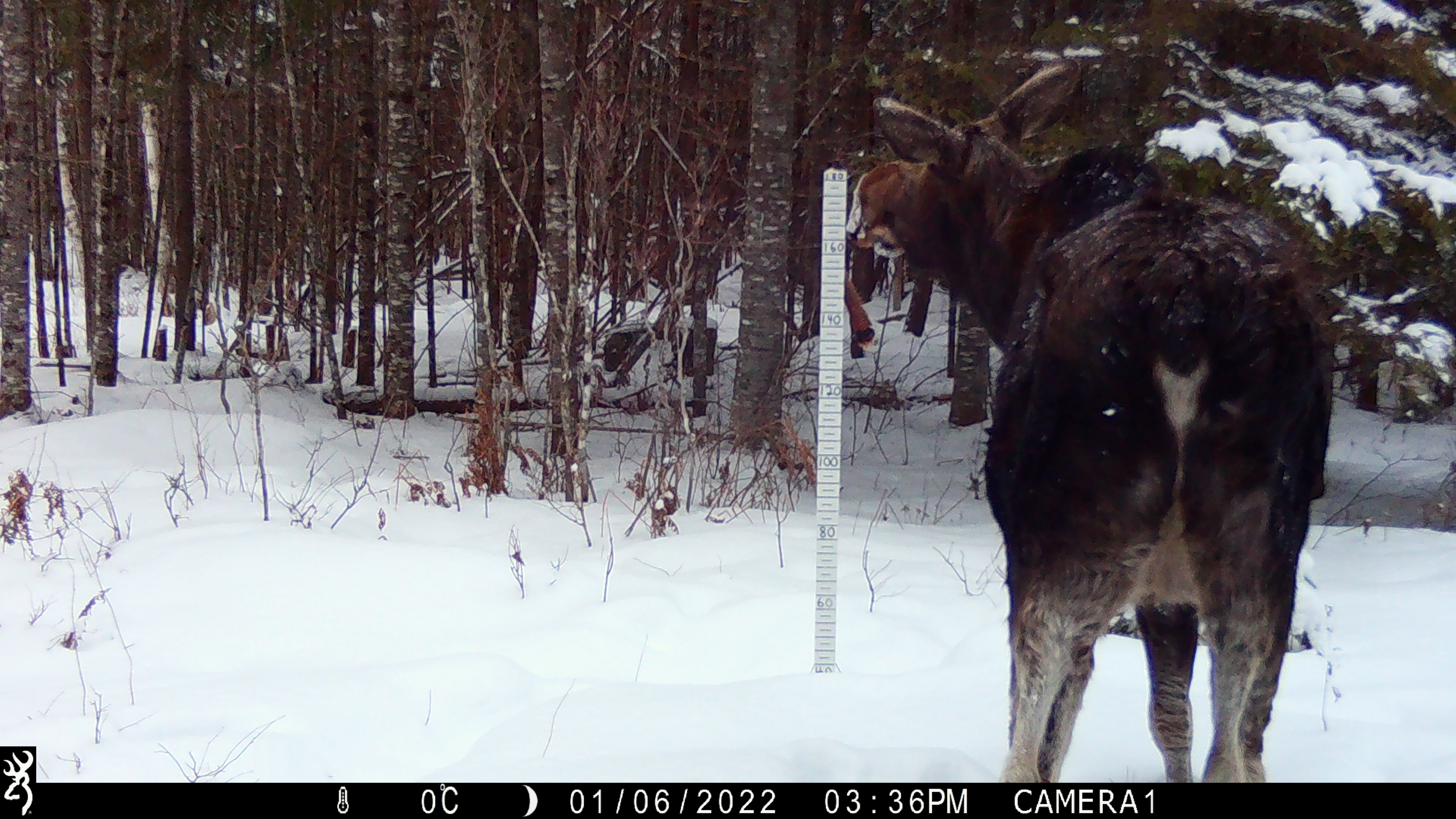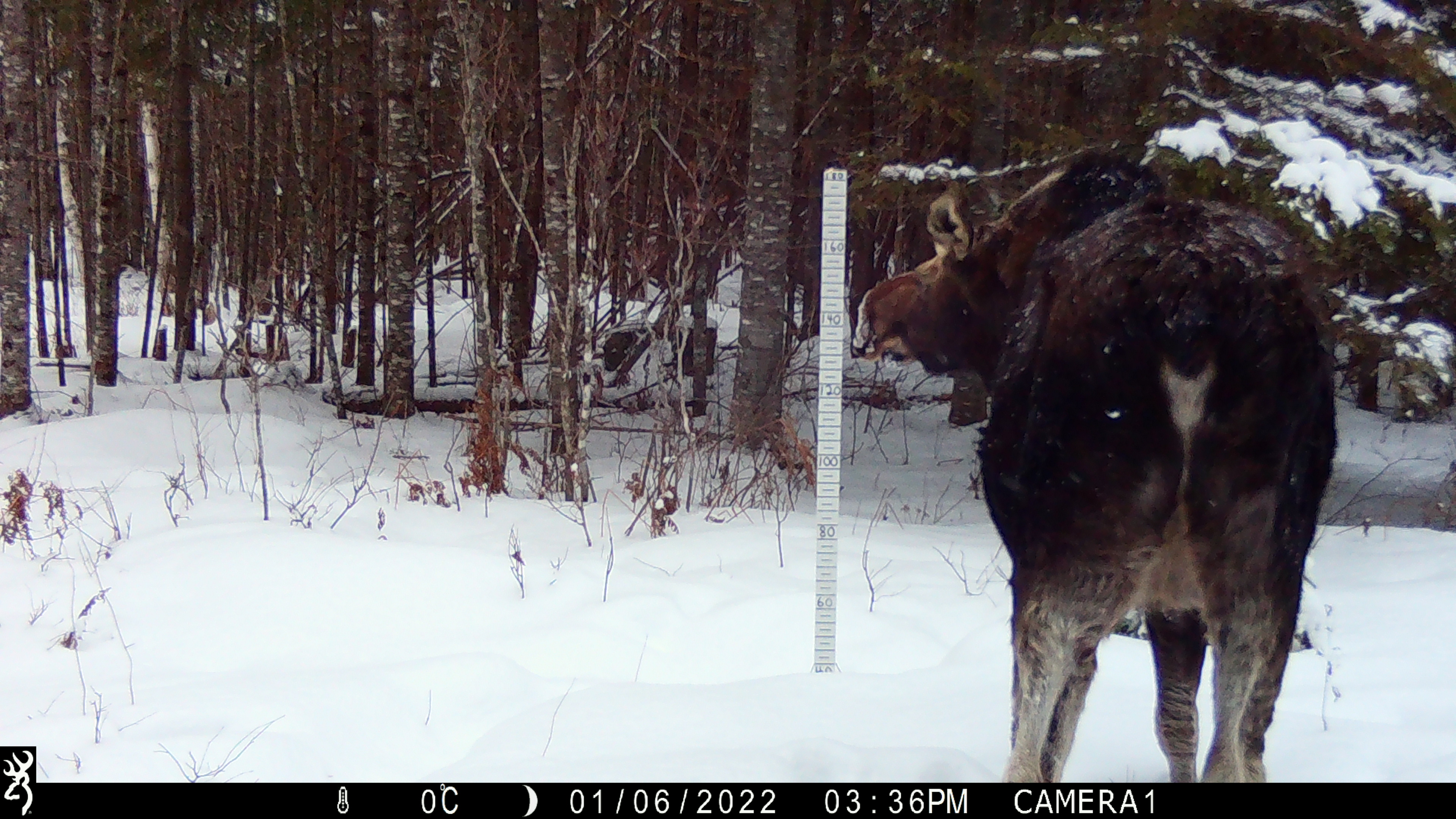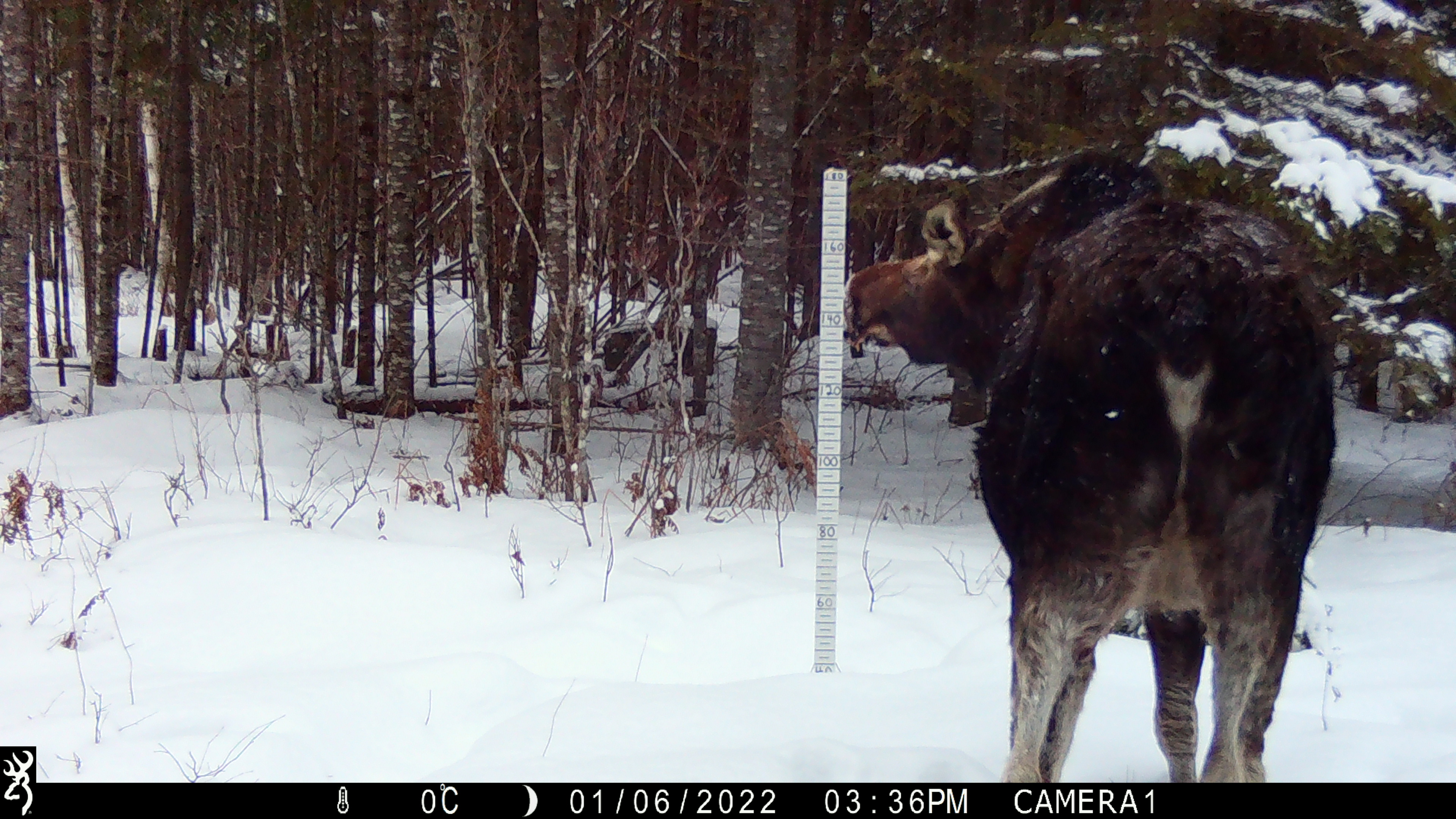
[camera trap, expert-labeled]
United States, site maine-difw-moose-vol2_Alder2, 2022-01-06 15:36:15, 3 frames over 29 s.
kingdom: Animalia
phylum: Chordata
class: Mammalia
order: Artiodactyla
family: Cervidae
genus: Alces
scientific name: Alces alces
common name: moose